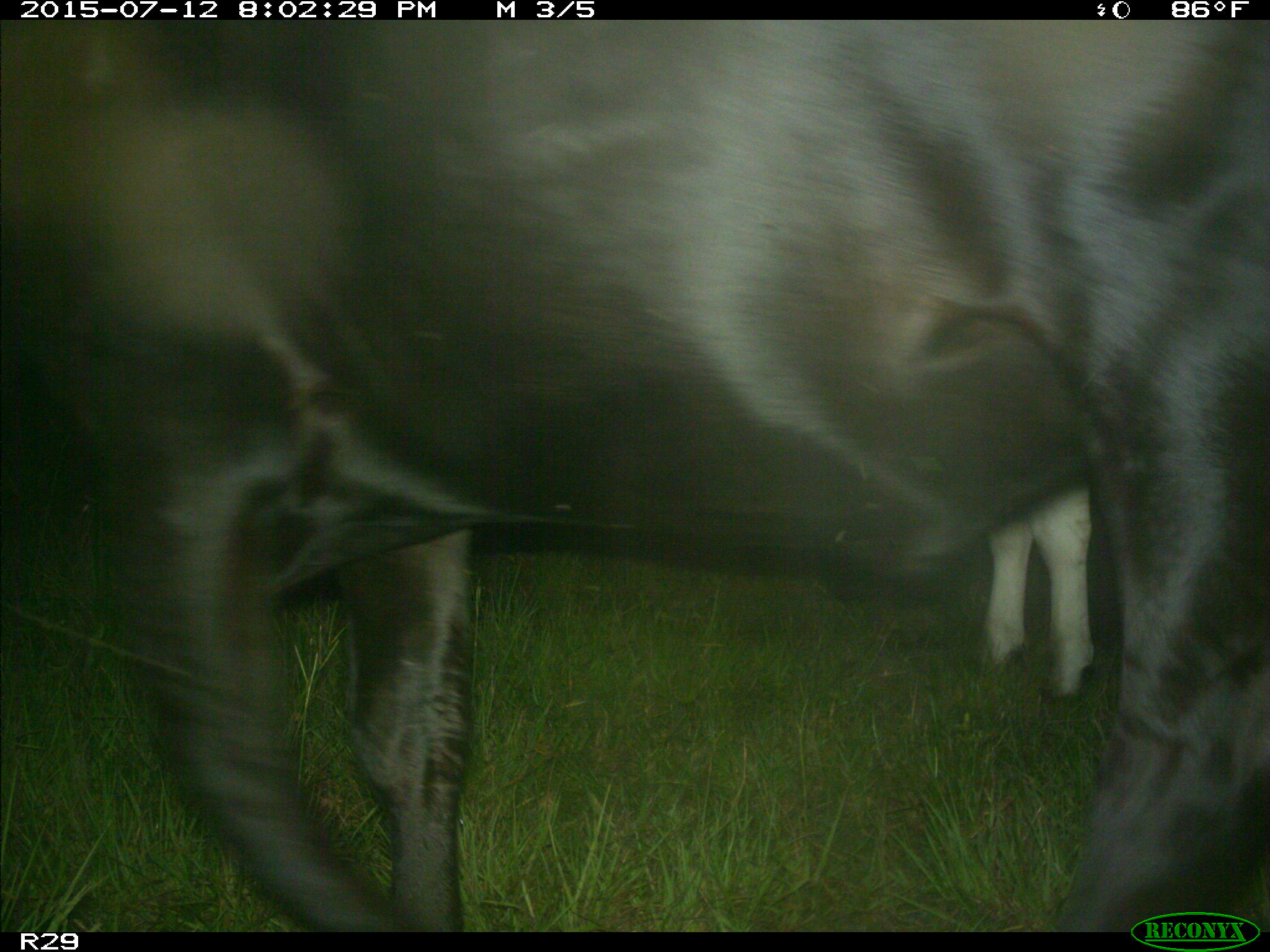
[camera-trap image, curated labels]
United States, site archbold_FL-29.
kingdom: Animalia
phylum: Chordata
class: Mammalia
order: Artiodactyla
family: Bovidae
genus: Bos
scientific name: Bos taurus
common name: domestic cow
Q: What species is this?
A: Bos taurus (domestic cow).